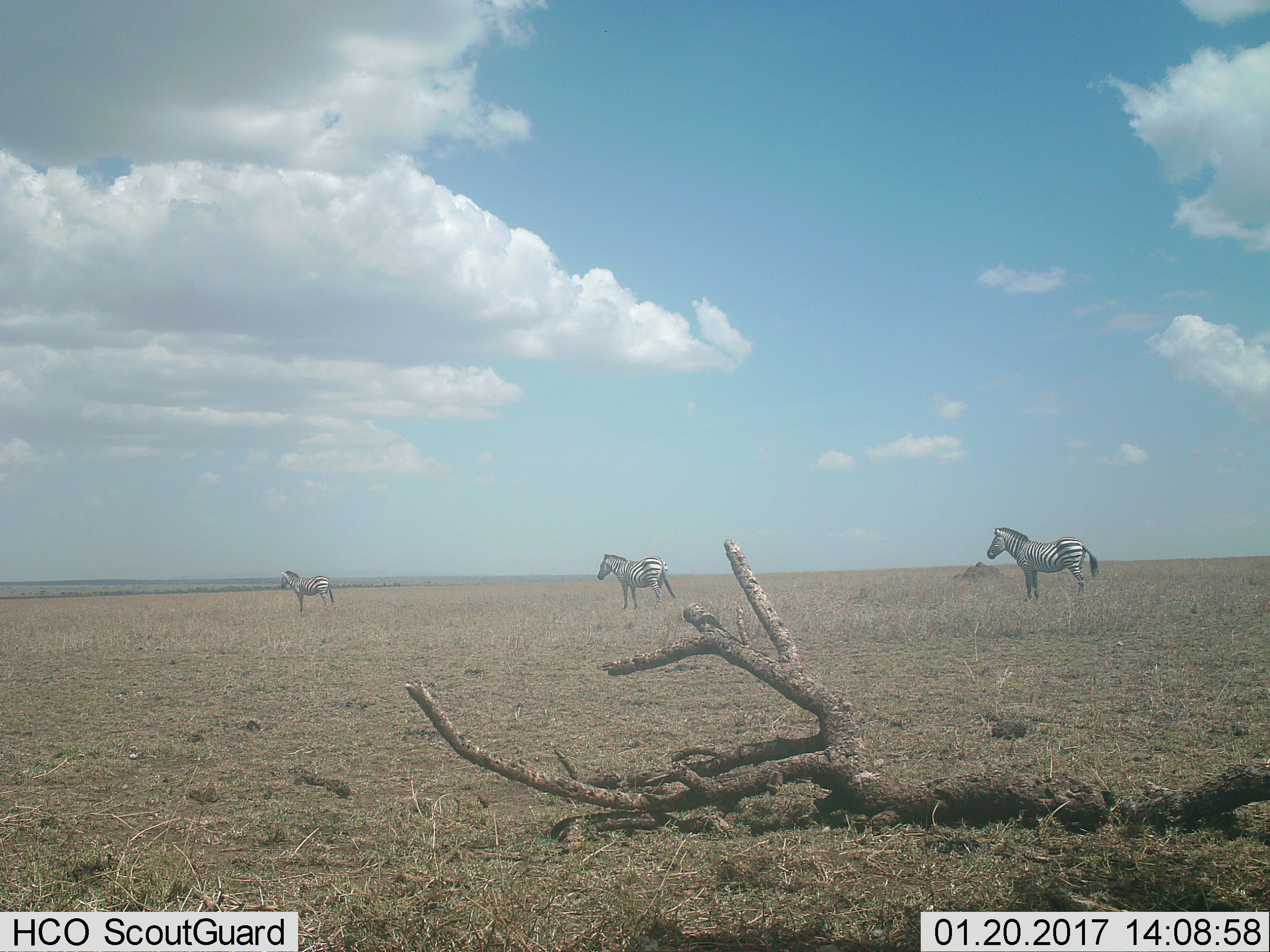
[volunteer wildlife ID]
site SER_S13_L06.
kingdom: Animalia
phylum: Chordata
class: Mammalia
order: Perissodactyla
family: Equidae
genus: Equus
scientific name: Equus quagga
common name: plains zebra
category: zebraplains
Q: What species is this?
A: Zebraplains (plains zebra) (Equus quagga).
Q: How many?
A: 3.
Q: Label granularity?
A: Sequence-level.